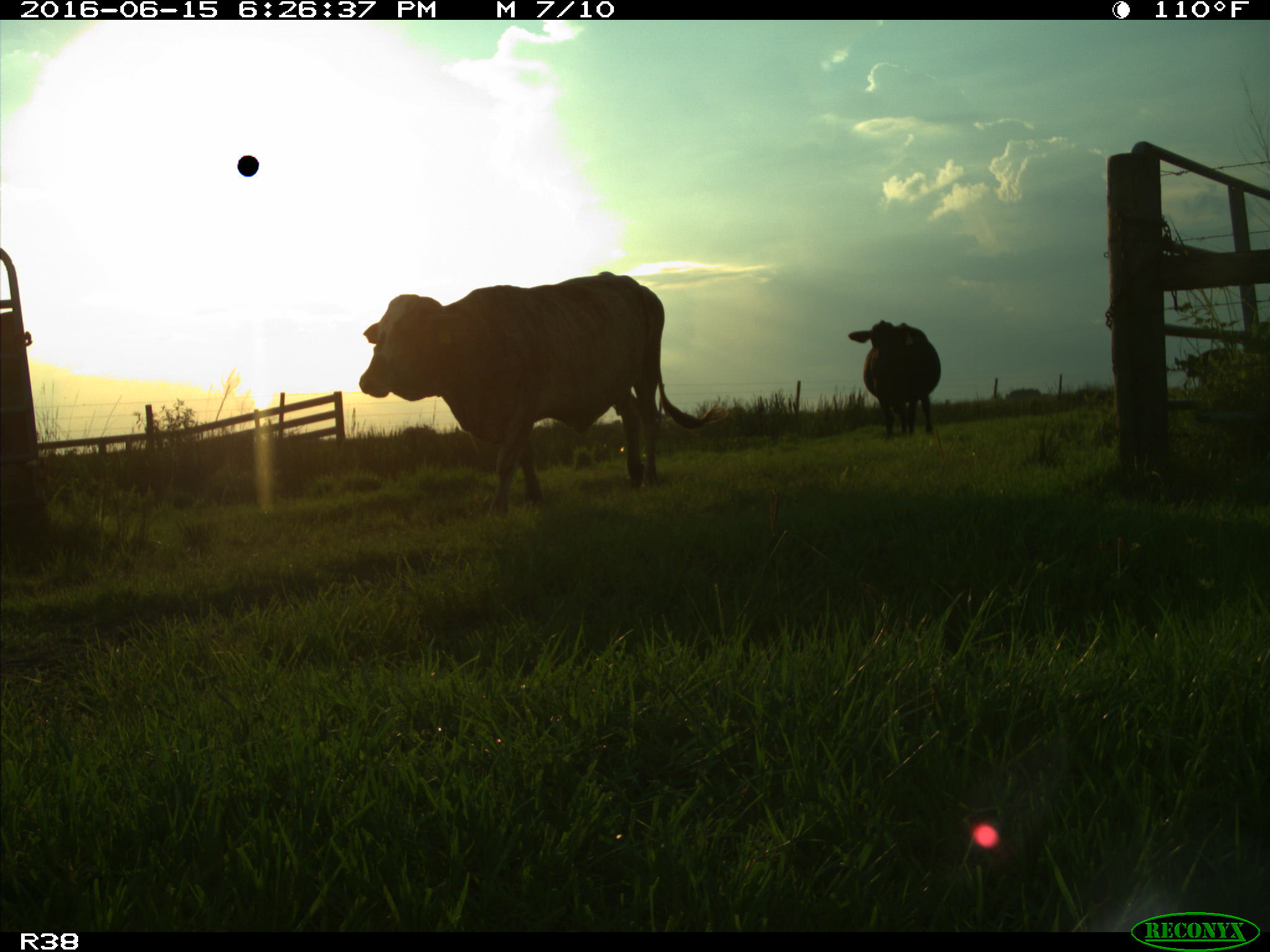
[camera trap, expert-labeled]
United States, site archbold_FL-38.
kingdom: Animalia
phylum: Chordata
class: Mammalia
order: Artiodactyla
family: Bovidae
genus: Bos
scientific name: Bos taurus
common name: domestic cow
Bos taurus (domestic cow).